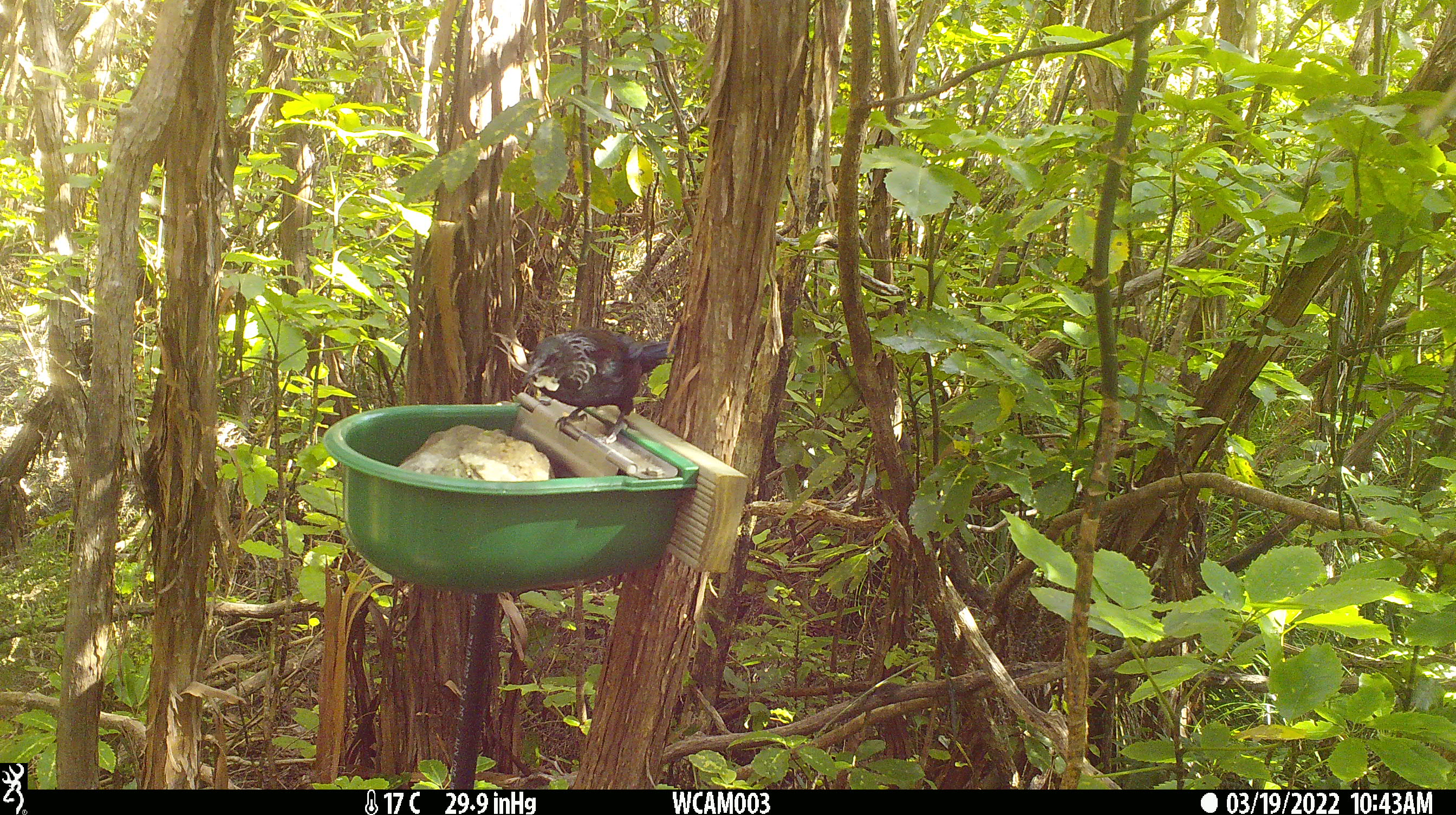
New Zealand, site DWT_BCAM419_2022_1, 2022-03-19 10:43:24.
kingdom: Animalia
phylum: Chordata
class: Aves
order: Passeriformes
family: Meliphagidae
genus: Prosthemadera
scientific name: Prosthemadera novaeseelandiae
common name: tui